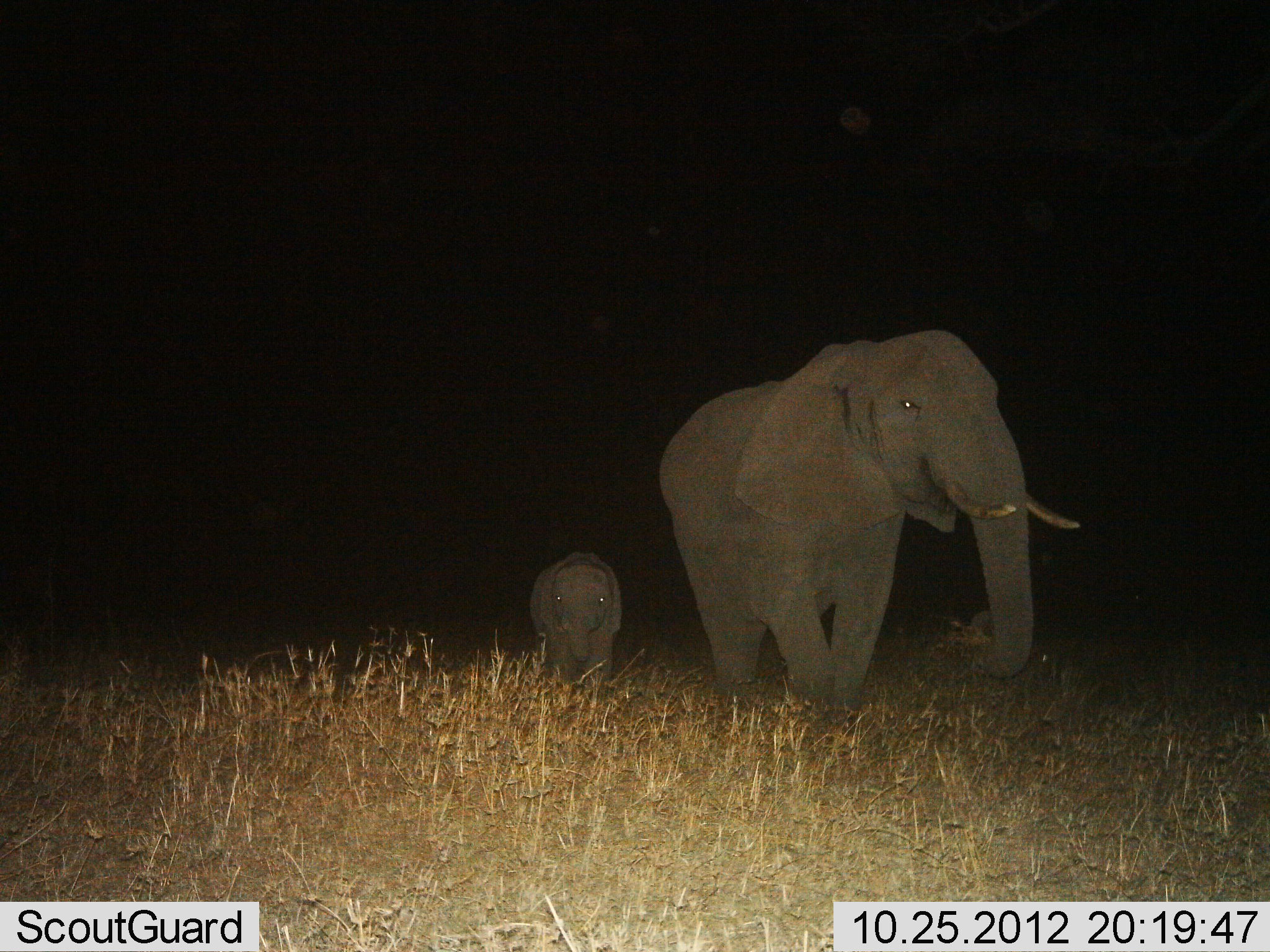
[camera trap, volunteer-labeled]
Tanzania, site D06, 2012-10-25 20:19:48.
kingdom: Animalia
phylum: Chordata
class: Mammalia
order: Proboscidea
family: Elephantidae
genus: Loxodonta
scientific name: Loxodonta africana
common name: african bush elephant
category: elephant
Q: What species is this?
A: Elephant (african bush elephant) (Loxodonta africana).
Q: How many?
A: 2.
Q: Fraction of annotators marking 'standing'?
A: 10%.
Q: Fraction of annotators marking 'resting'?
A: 0%.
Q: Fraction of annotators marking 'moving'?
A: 80%.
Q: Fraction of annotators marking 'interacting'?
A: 0%.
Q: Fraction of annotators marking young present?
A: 90%.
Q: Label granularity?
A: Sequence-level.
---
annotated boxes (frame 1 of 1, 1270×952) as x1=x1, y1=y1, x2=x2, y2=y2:
animal: x1=657, y1=330, x2=1081, y2=730; x1=529, y1=551, x2=623, y2=690